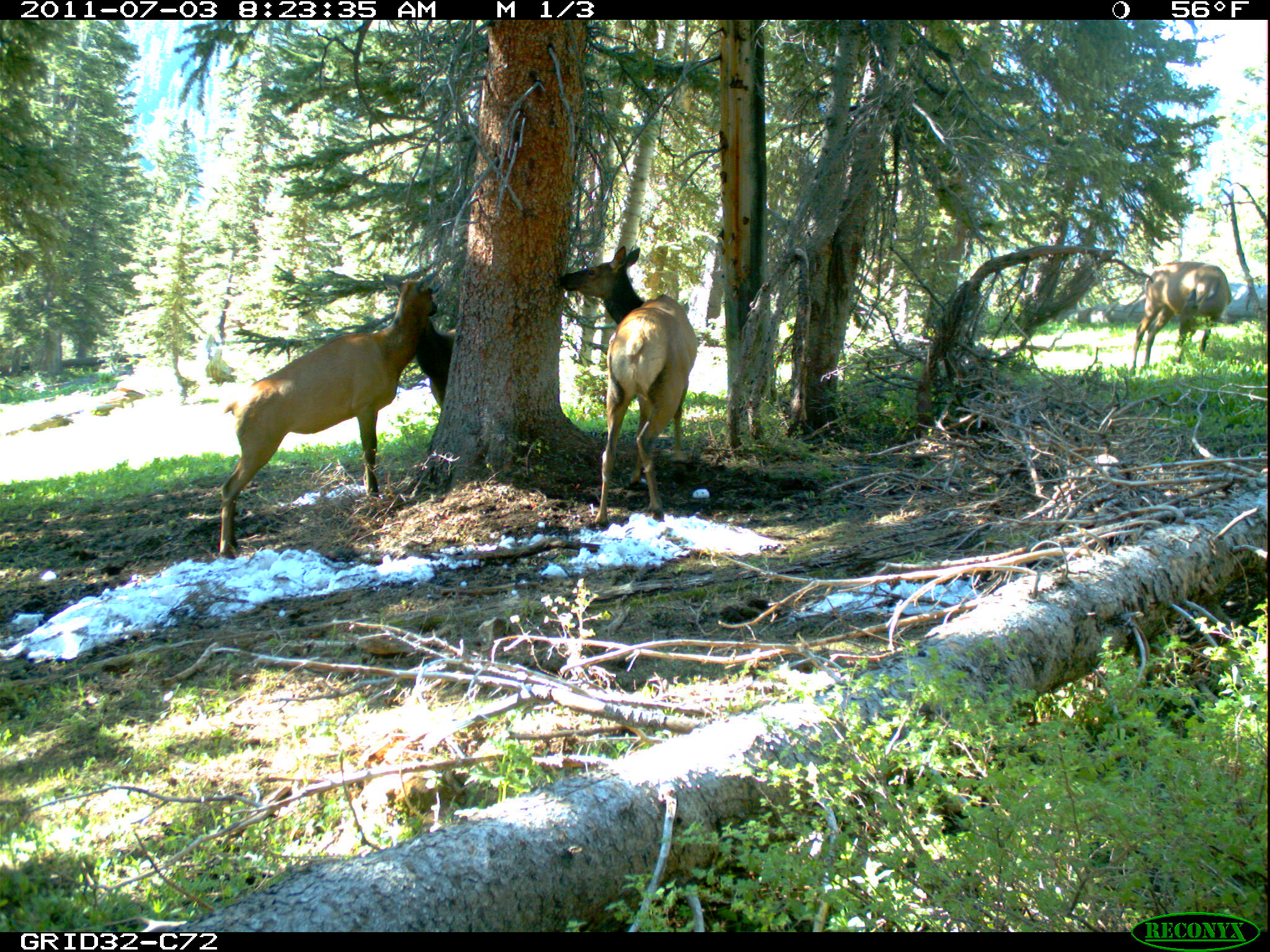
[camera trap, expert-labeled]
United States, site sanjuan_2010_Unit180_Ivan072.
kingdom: Animalia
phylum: Chordata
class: Mammalia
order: Artiodactyla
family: Cervidae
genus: Cervus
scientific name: Cervus elaphus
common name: red deer